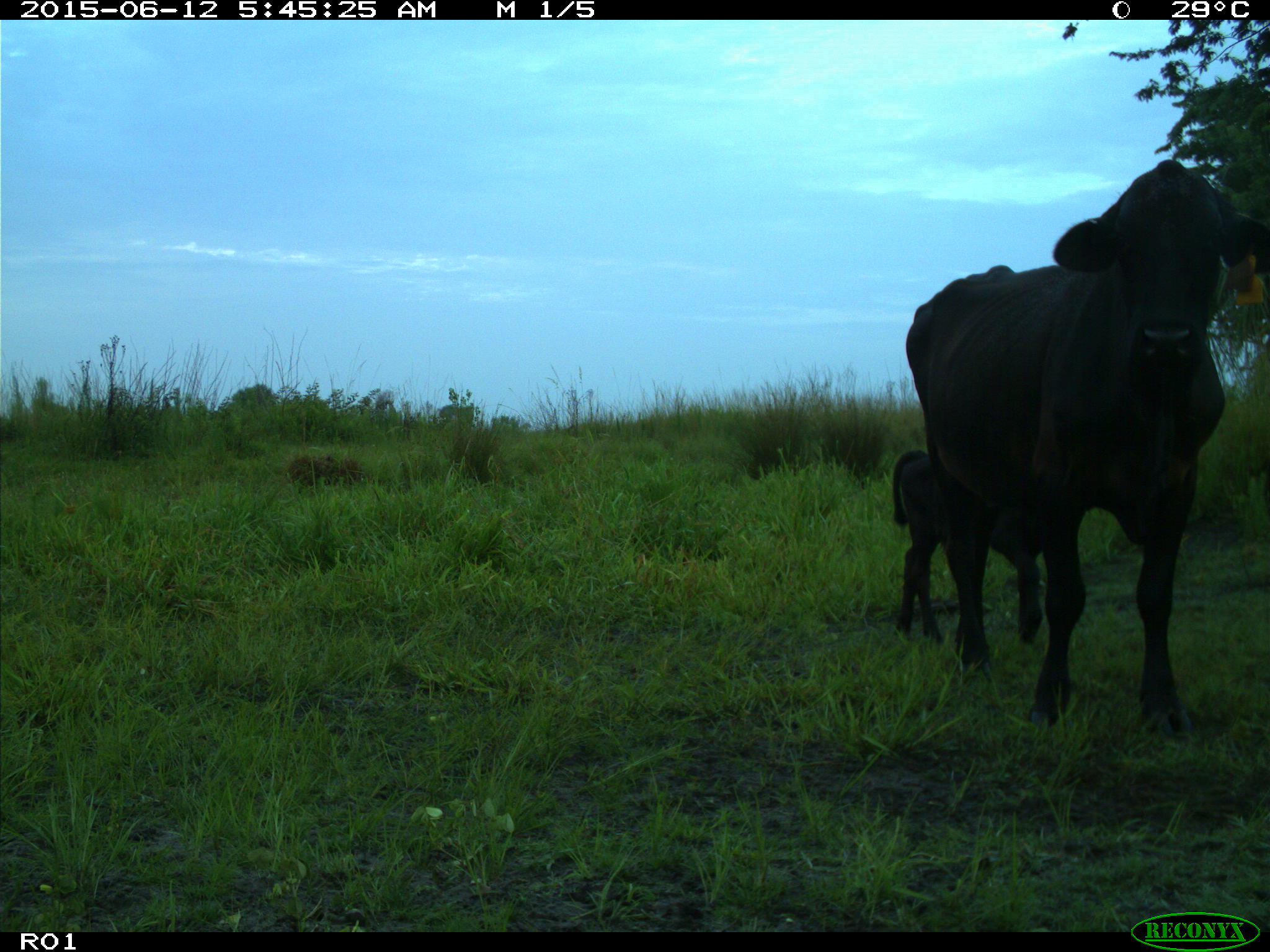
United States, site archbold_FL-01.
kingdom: Animalia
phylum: Chordata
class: Mammalia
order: Artiodactyla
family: Bovidae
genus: Bos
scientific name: Bos taurus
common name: domestic cow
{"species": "Bos taurus (domestic cow)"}